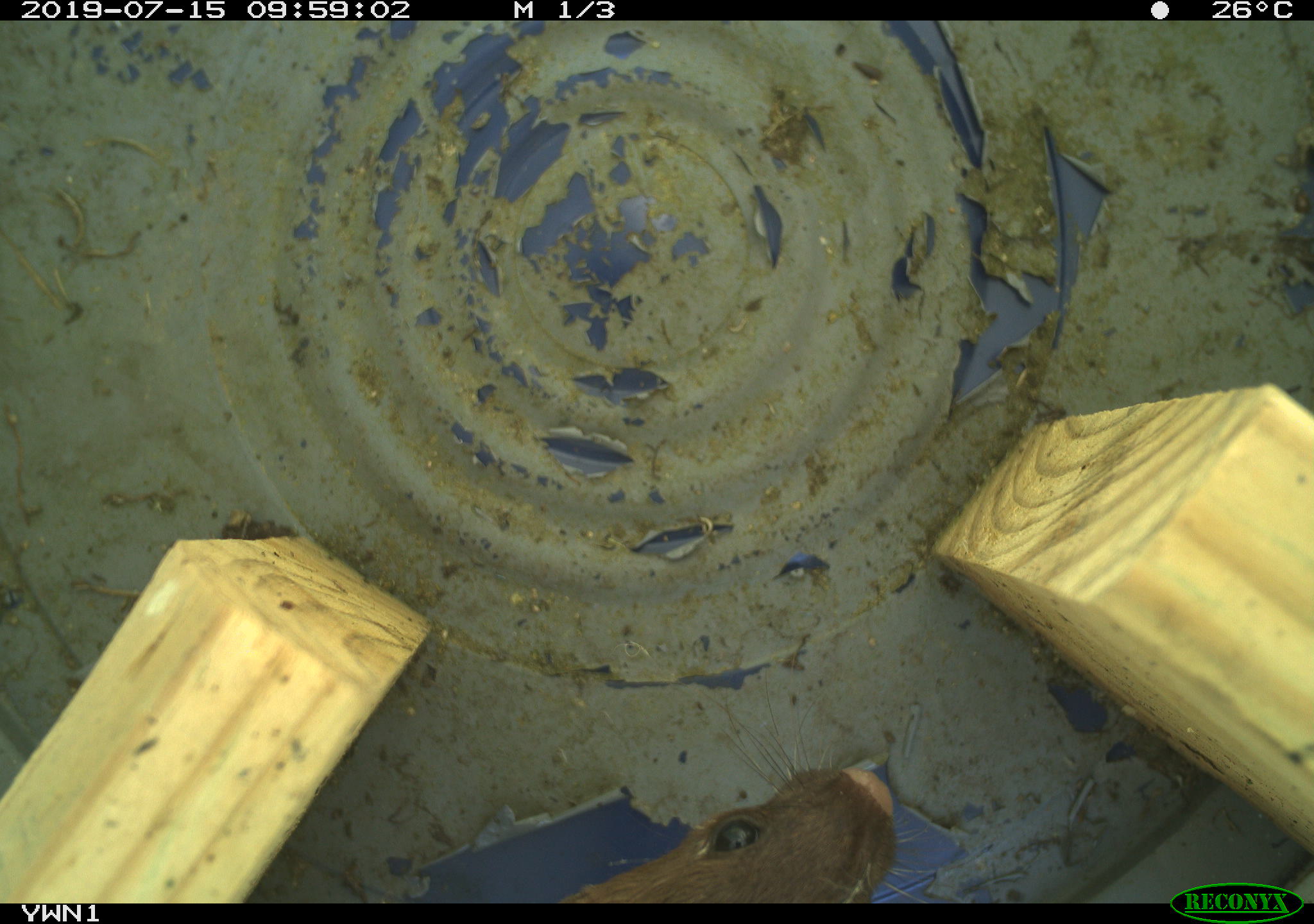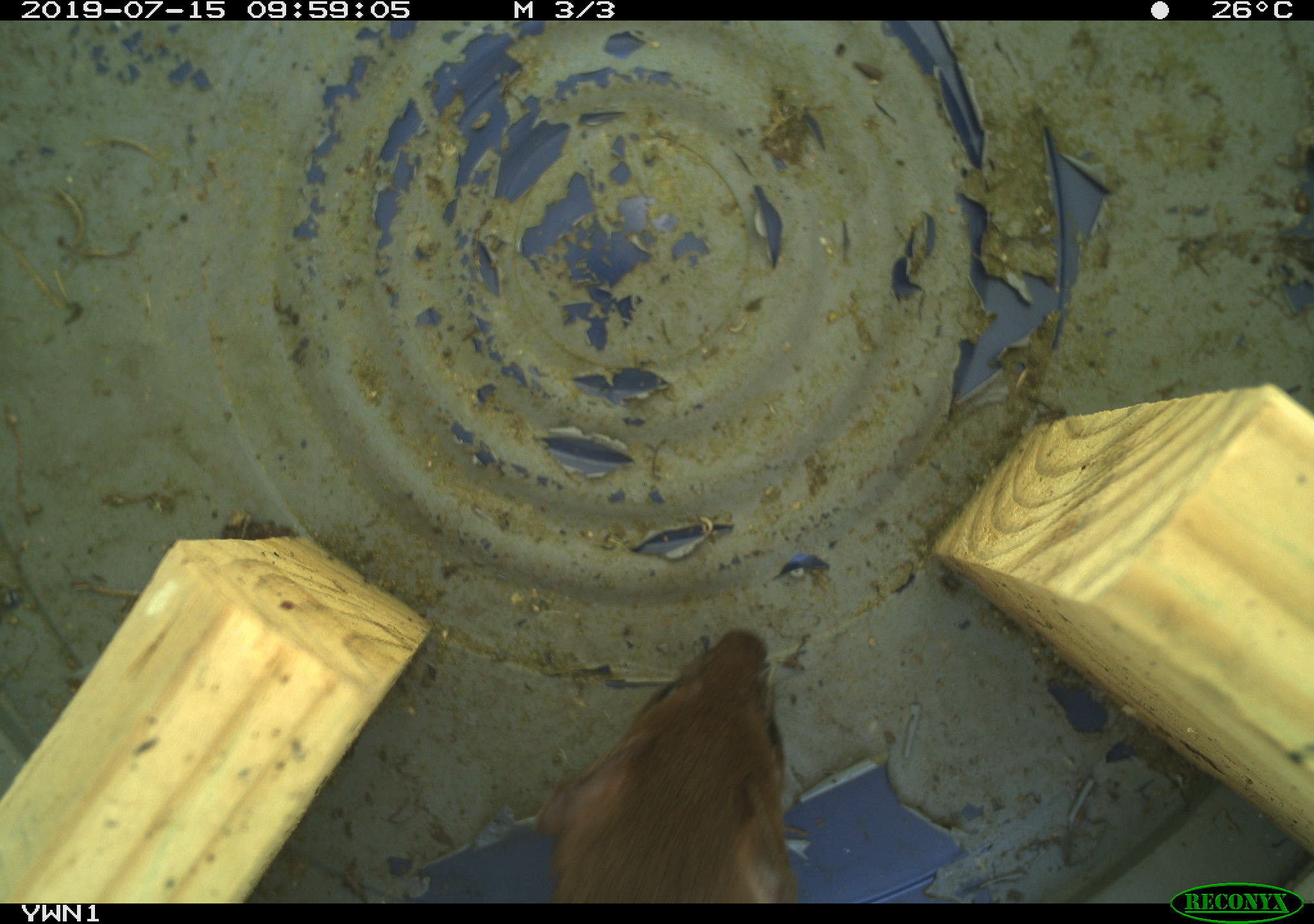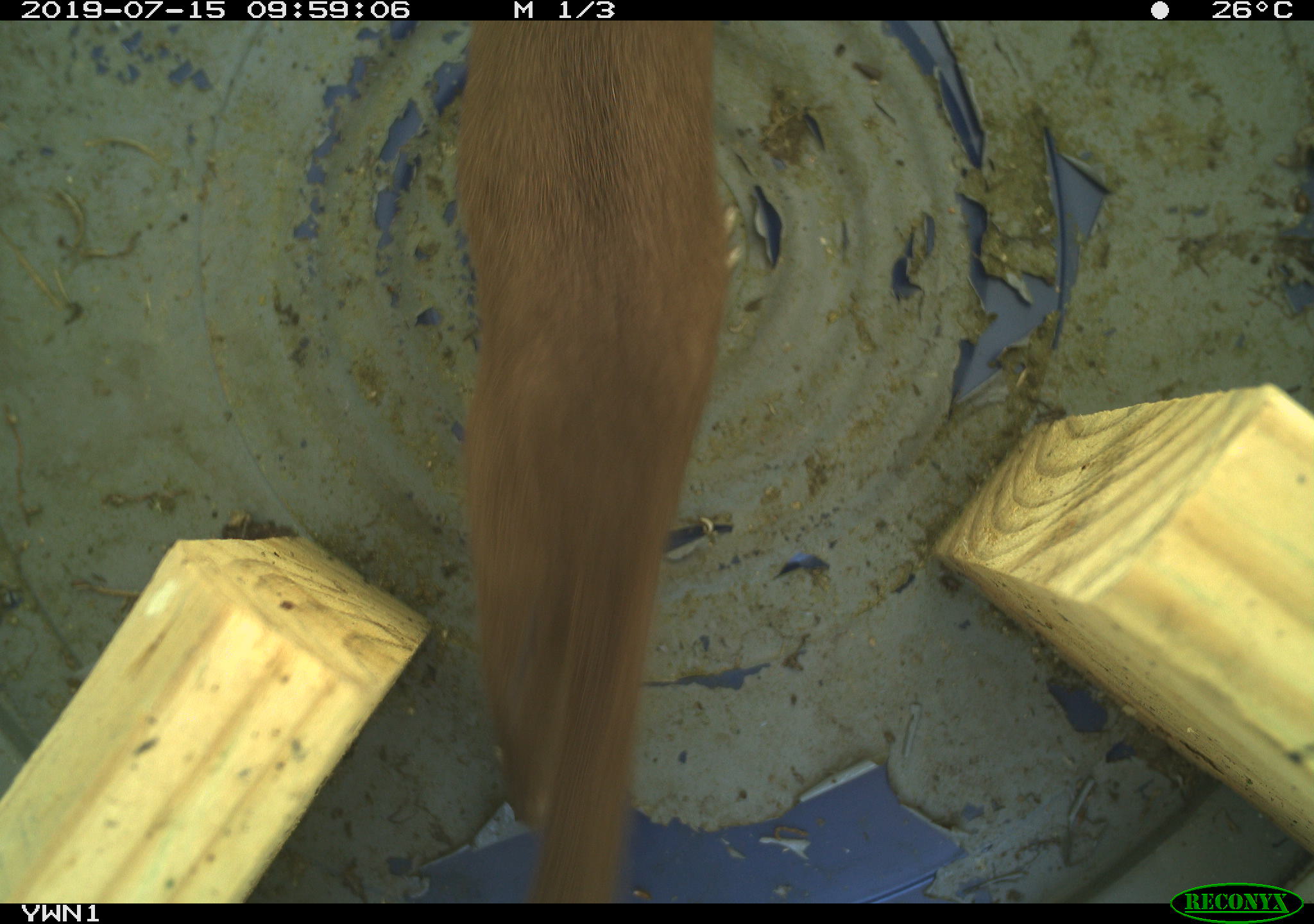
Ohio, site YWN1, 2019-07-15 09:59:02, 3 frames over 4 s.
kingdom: Animalia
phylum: Chordata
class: Mammalia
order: Carnivora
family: Mustelidae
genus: Neogale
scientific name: Neogale frenata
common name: long-tailed weasel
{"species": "long-tailed weasel (Neogale frenata)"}